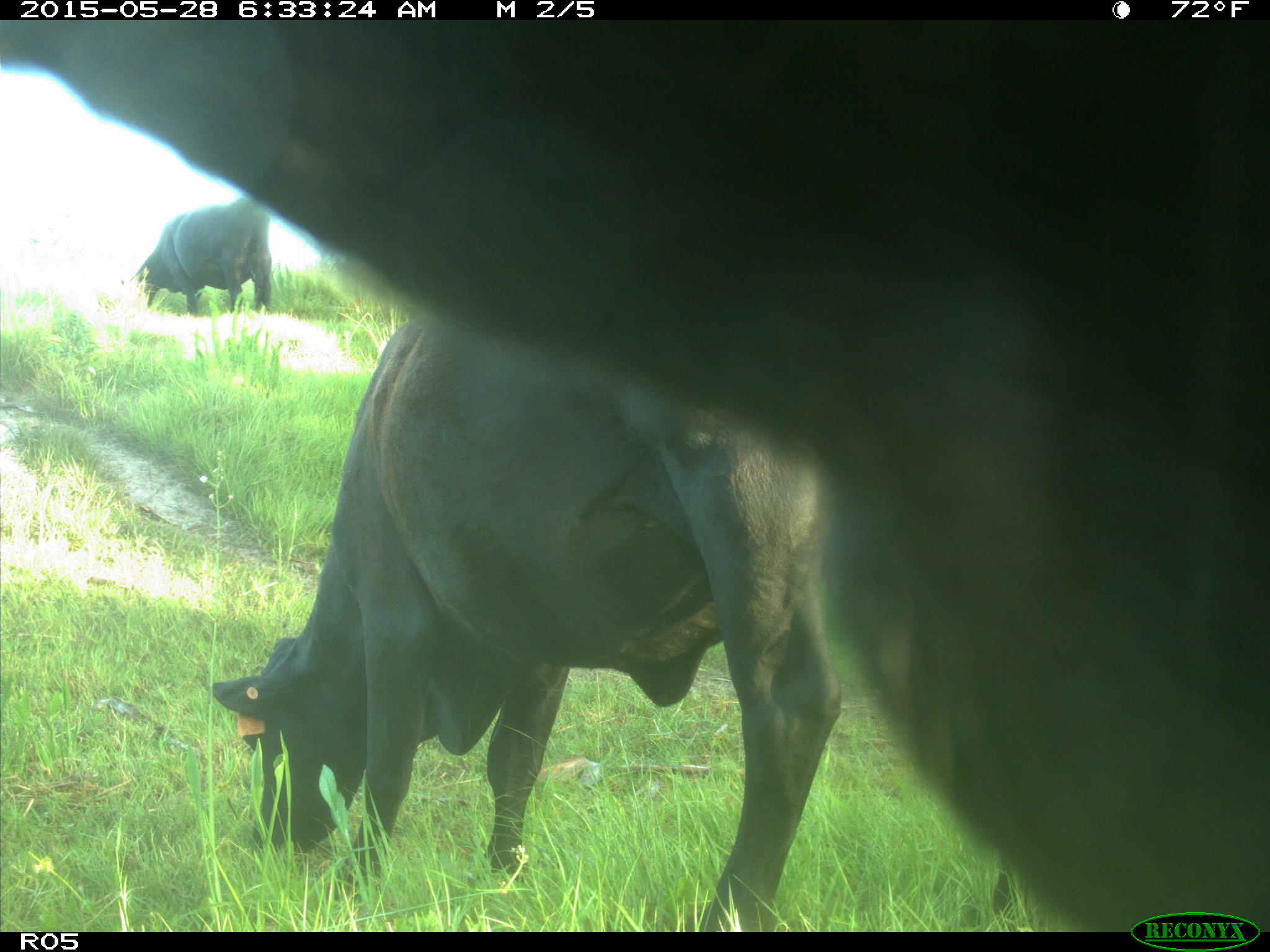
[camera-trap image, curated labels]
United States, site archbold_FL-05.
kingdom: Animalia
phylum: Chordata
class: Mammalia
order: Artiodactyla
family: Bovidae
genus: Bos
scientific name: Bos taurus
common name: domestic cow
Bos taurus (domestic cow).